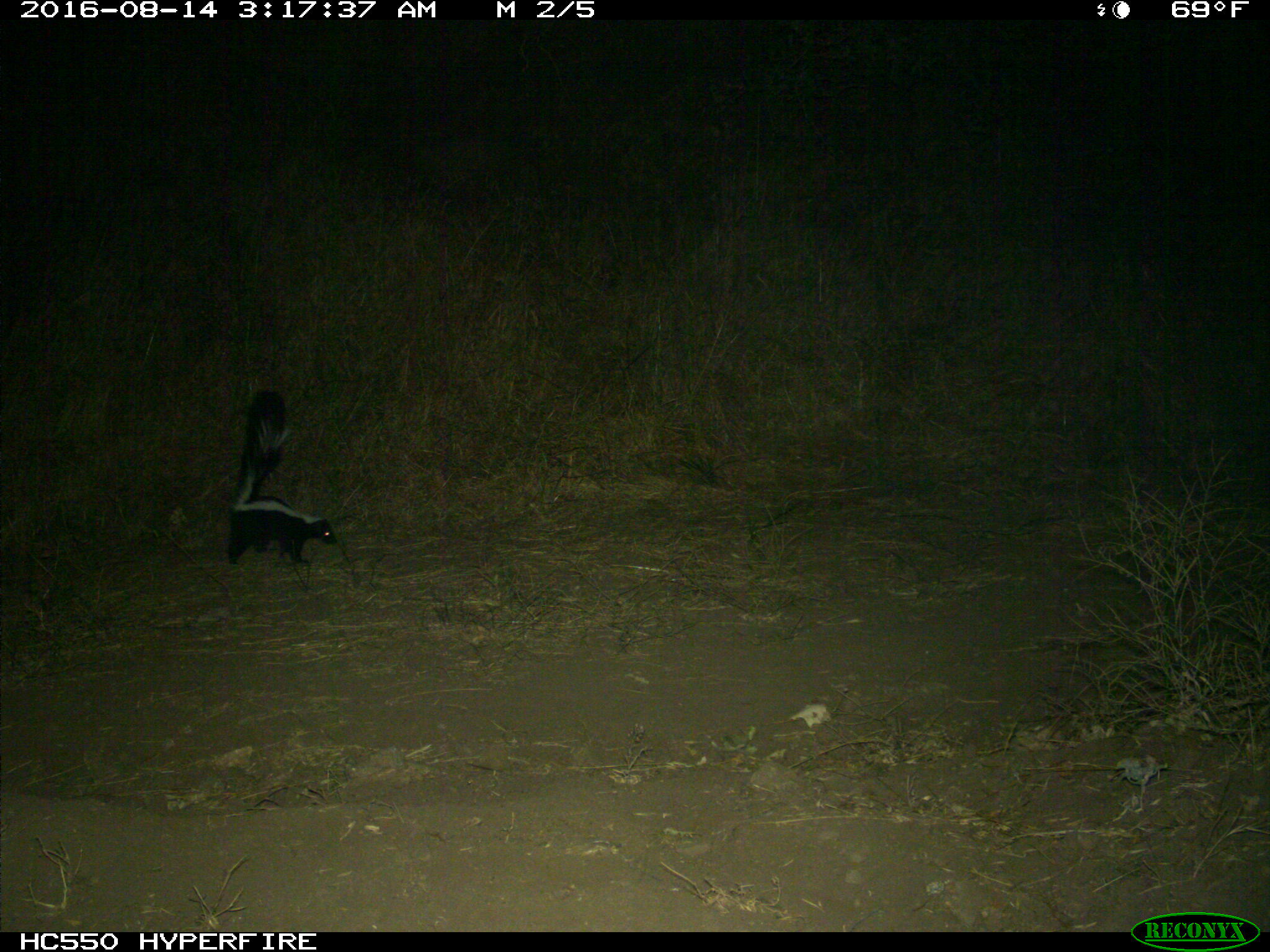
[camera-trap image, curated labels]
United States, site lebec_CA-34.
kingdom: Animalia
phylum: Chordata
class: Mammalia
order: Carnivora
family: Mephitidae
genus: Mephitis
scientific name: Mephitis mephitis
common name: striped skunk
Mephitis mephitis (striped skunk).